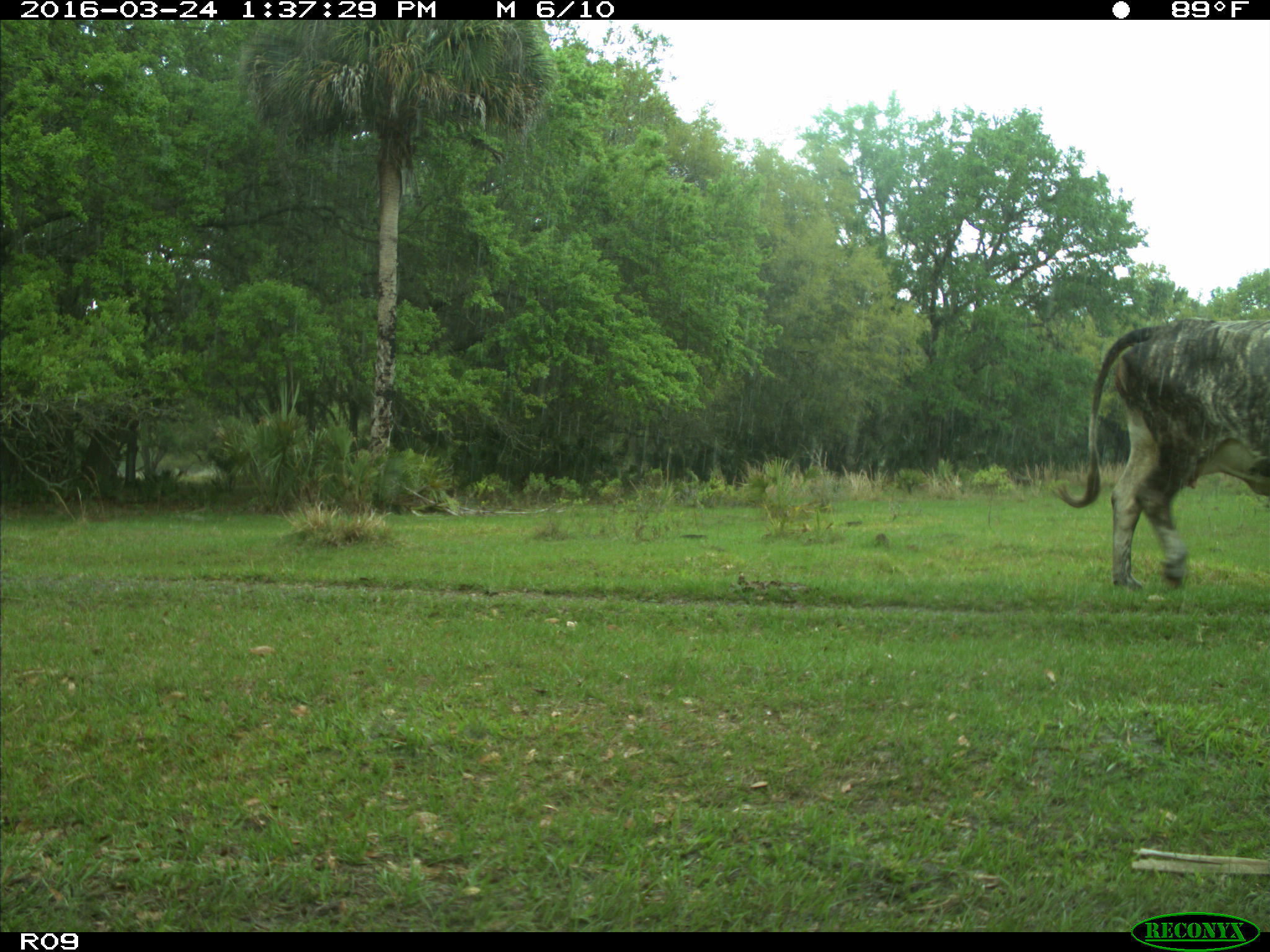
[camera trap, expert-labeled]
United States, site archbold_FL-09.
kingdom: Animalia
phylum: Chordata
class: Mammalia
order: Artiodactyla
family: Bovidae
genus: Bos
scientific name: Bos taurus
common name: domestic cow